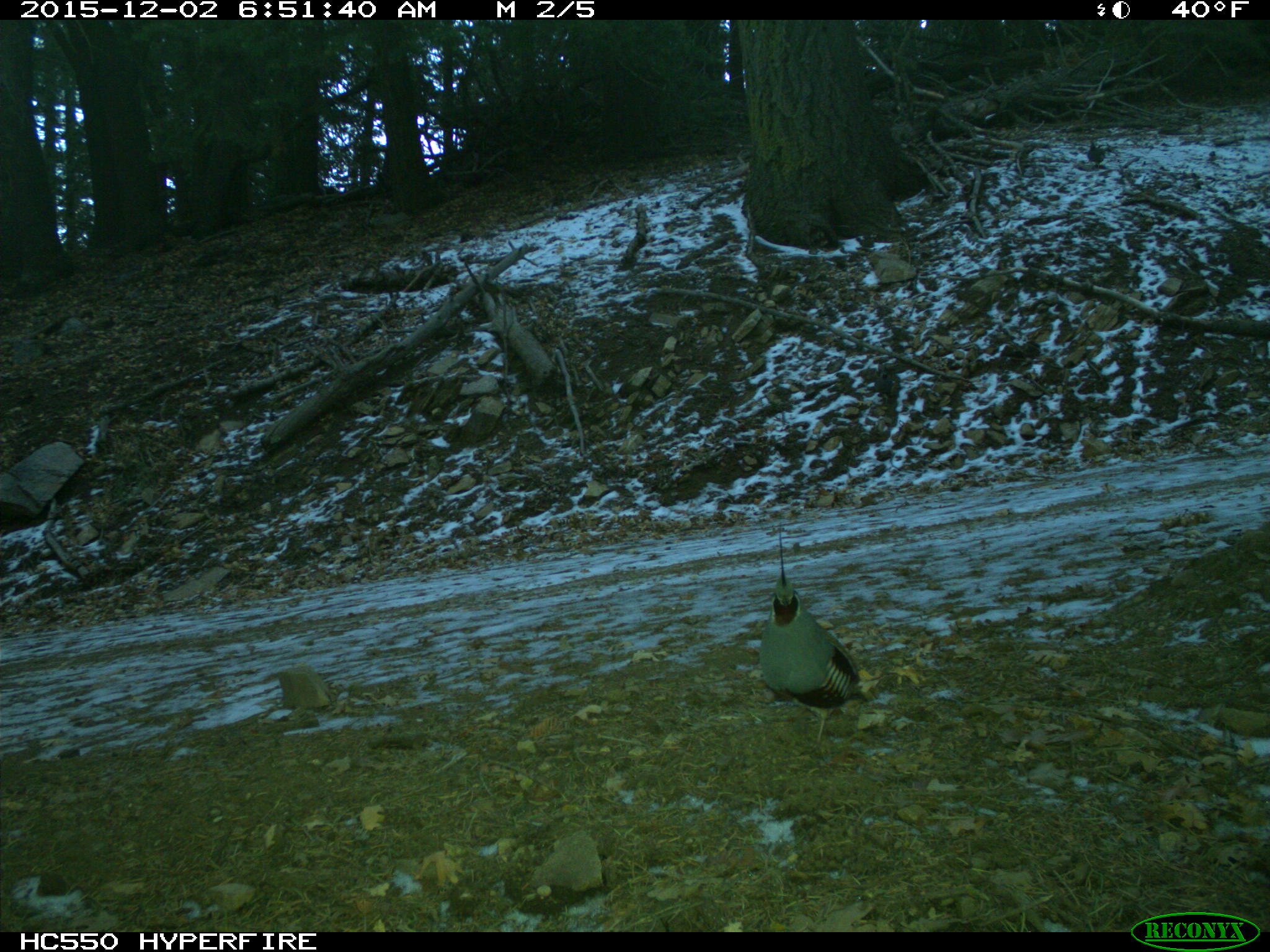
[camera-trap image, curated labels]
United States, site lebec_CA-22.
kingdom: Animalia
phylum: Chordata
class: Aves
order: Galliformes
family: Odontophoridae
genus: Callipepla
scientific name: Callipepla californica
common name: california quail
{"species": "Callipepla californica (california quail)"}